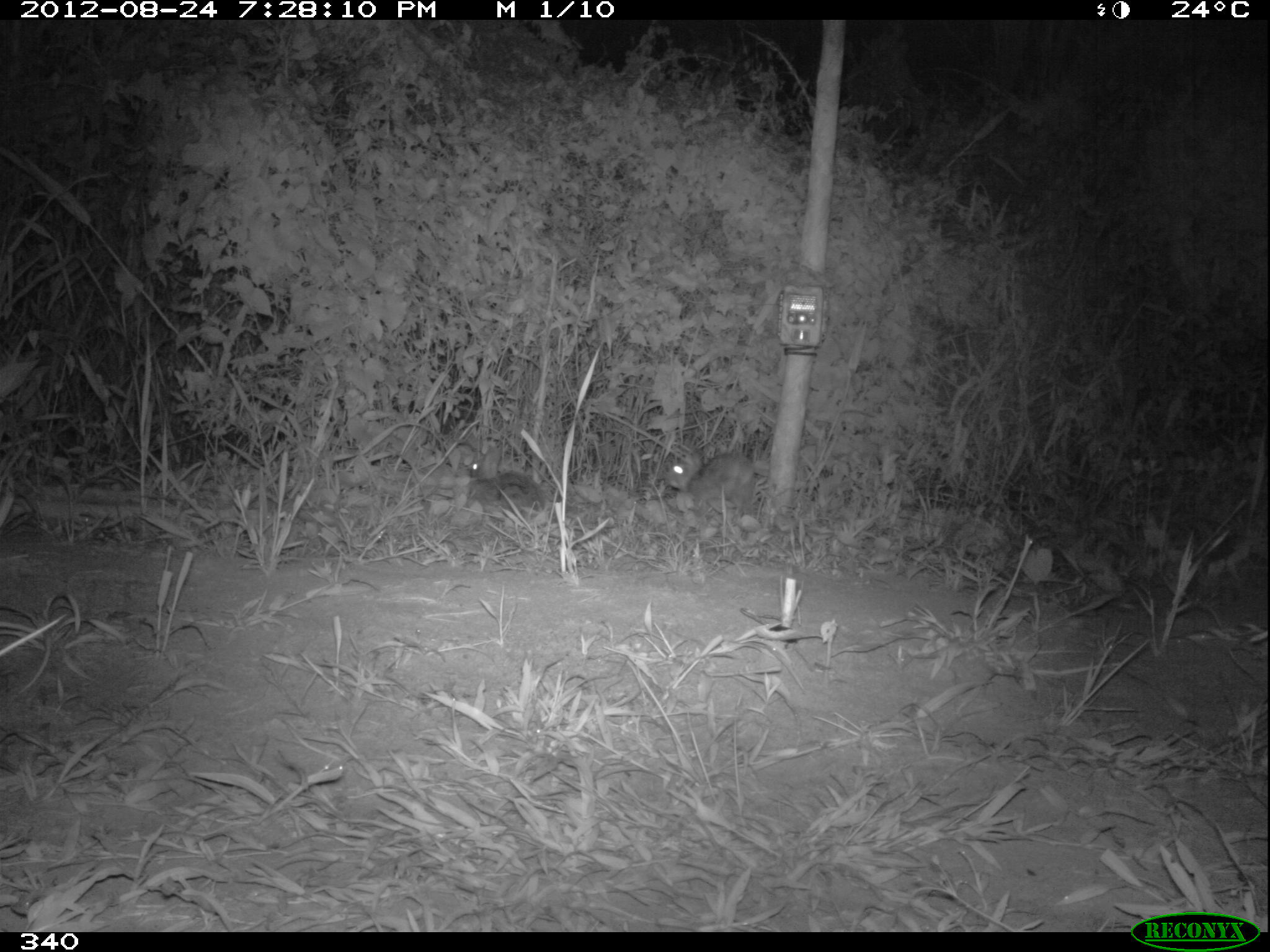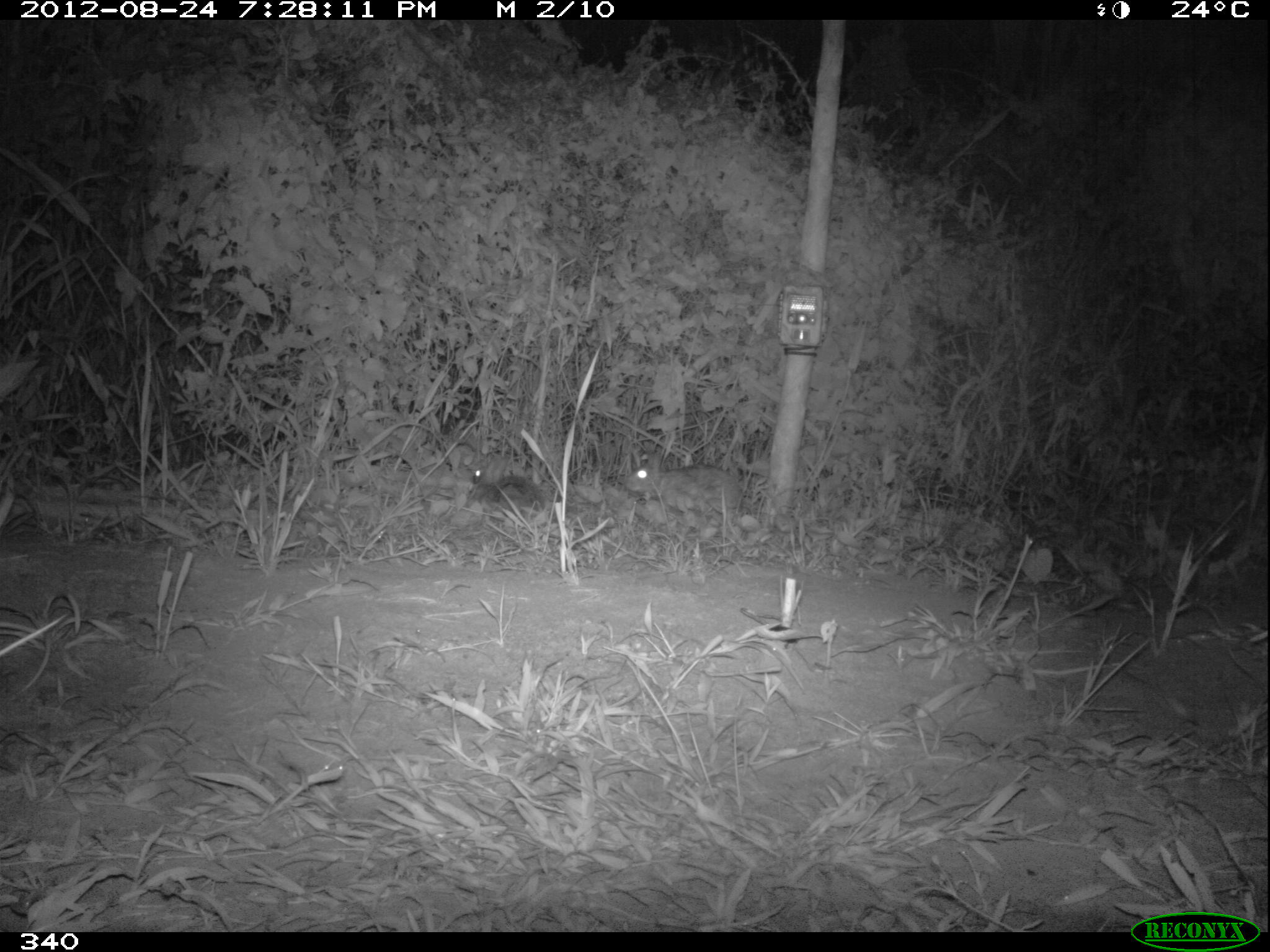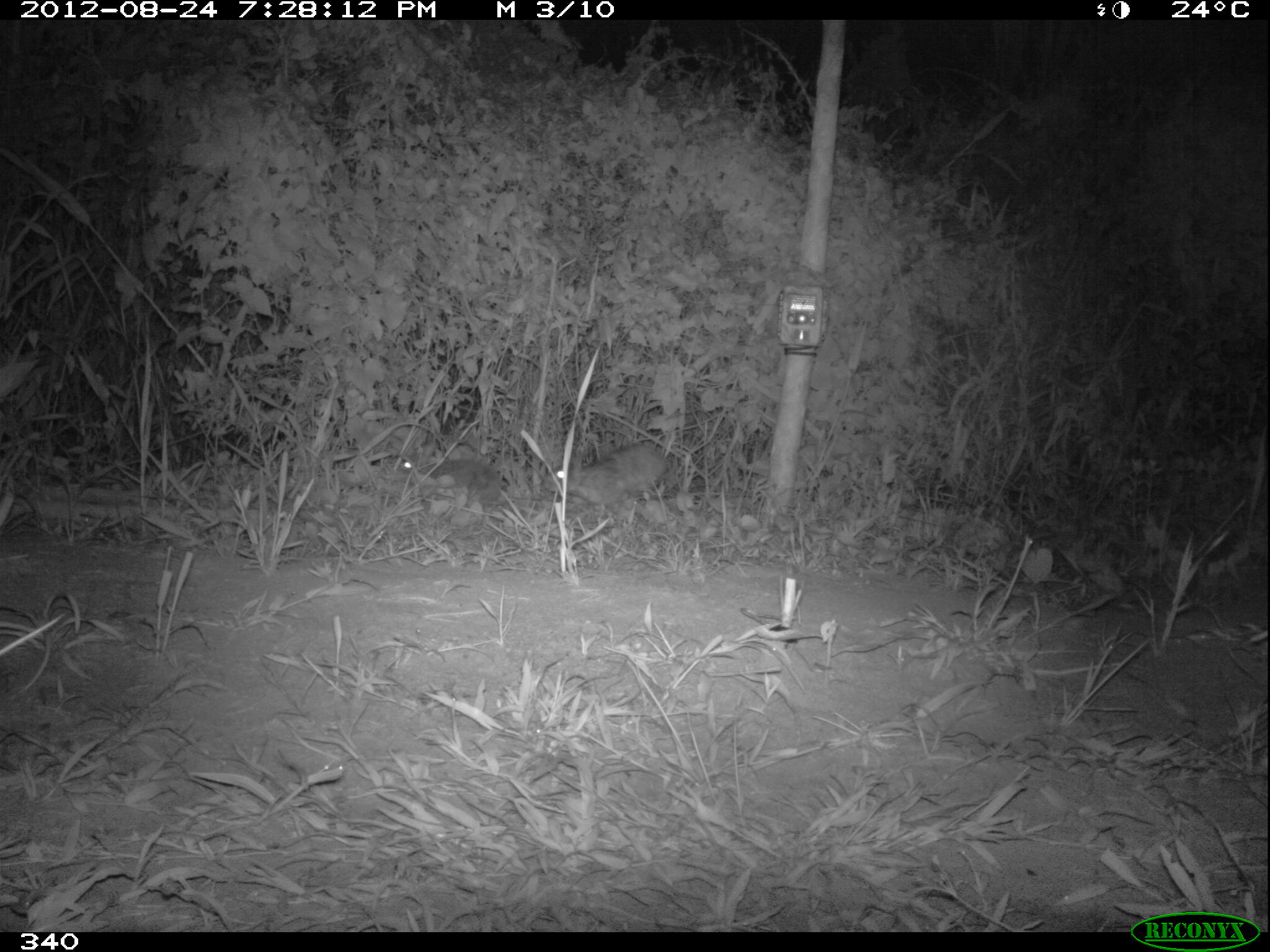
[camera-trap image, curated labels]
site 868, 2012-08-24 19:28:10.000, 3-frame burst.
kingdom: Animalia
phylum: Chordata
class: Mammalia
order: Lagomorpha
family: Leporidae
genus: Sylvilagus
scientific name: Sylvilagus brasiliensis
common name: tapeti